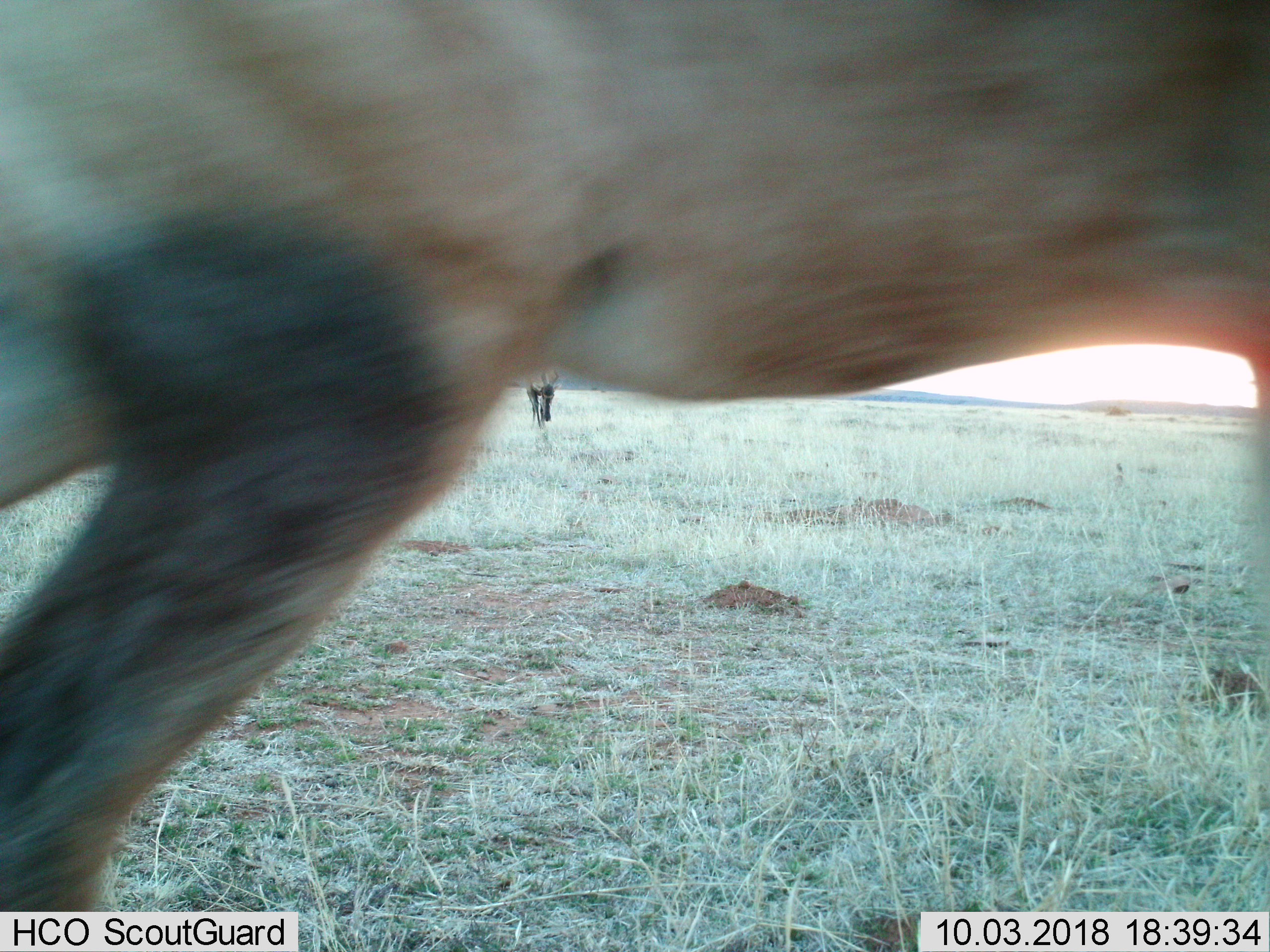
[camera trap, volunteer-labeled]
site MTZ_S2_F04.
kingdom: Animalia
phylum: Chordata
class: Mammalia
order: Artiodactyla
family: Bovidae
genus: Alcelaphus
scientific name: Alcelaphus buselaphus caama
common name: red hartebeest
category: hartebeestred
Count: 2.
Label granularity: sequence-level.